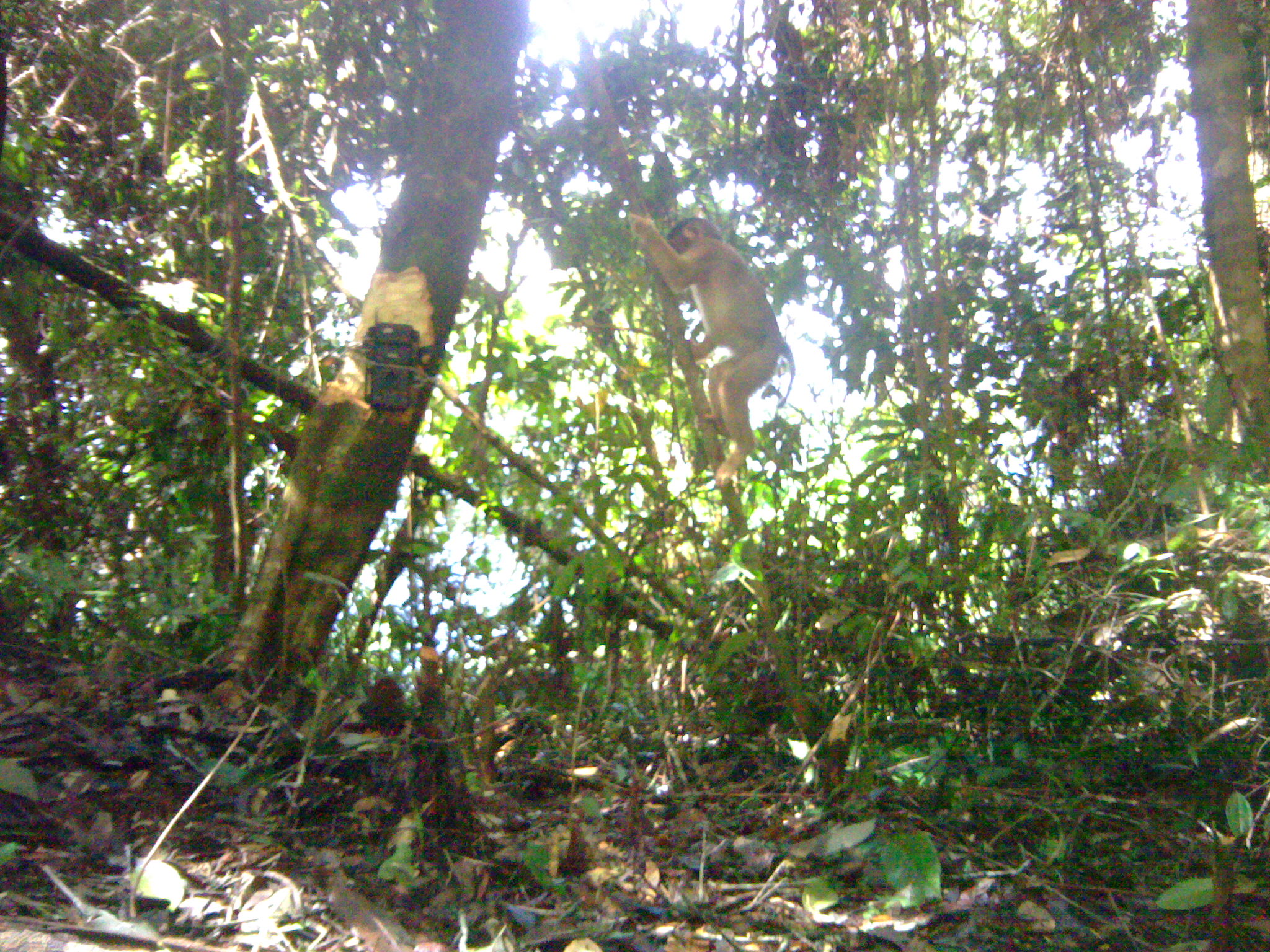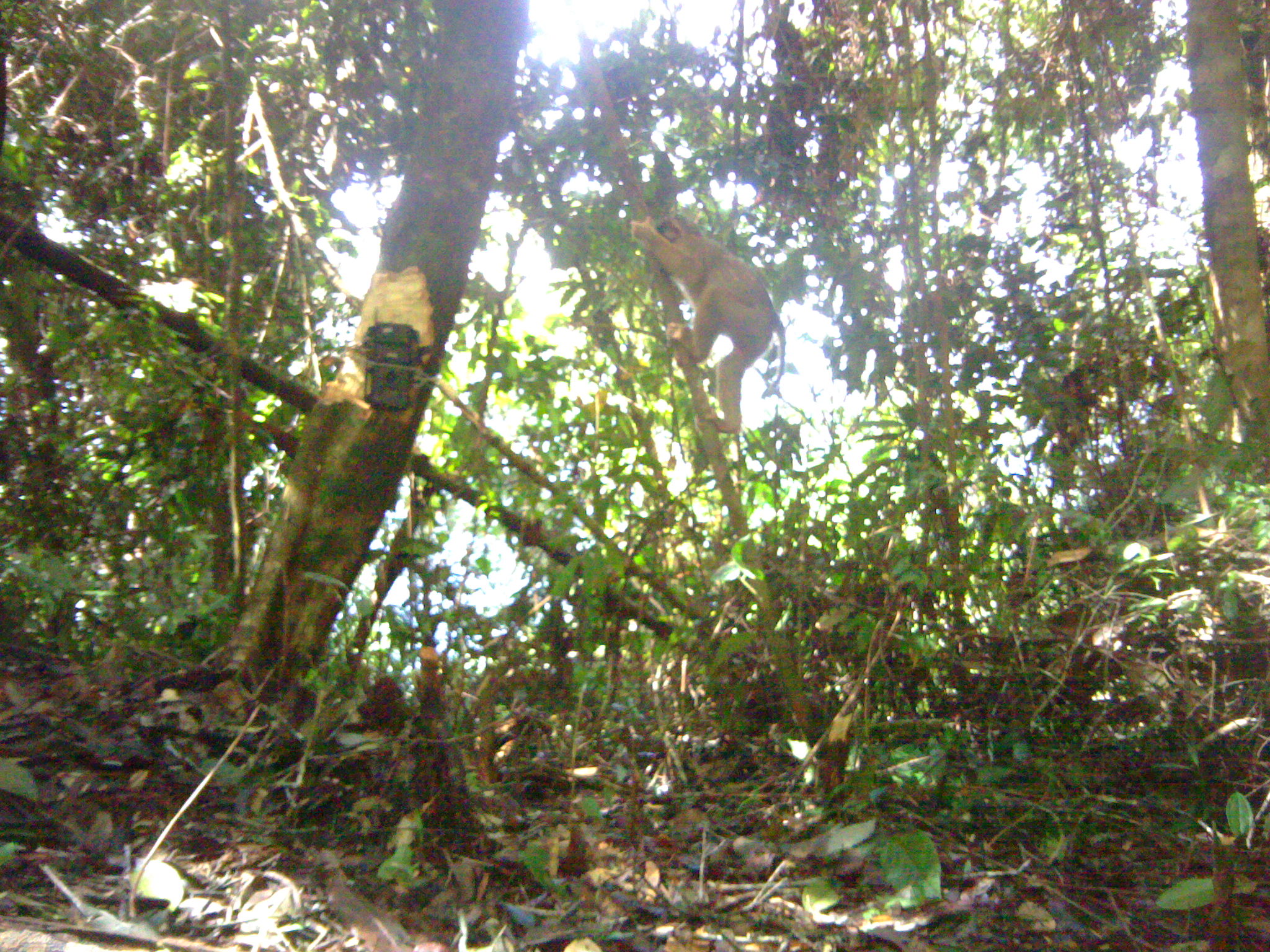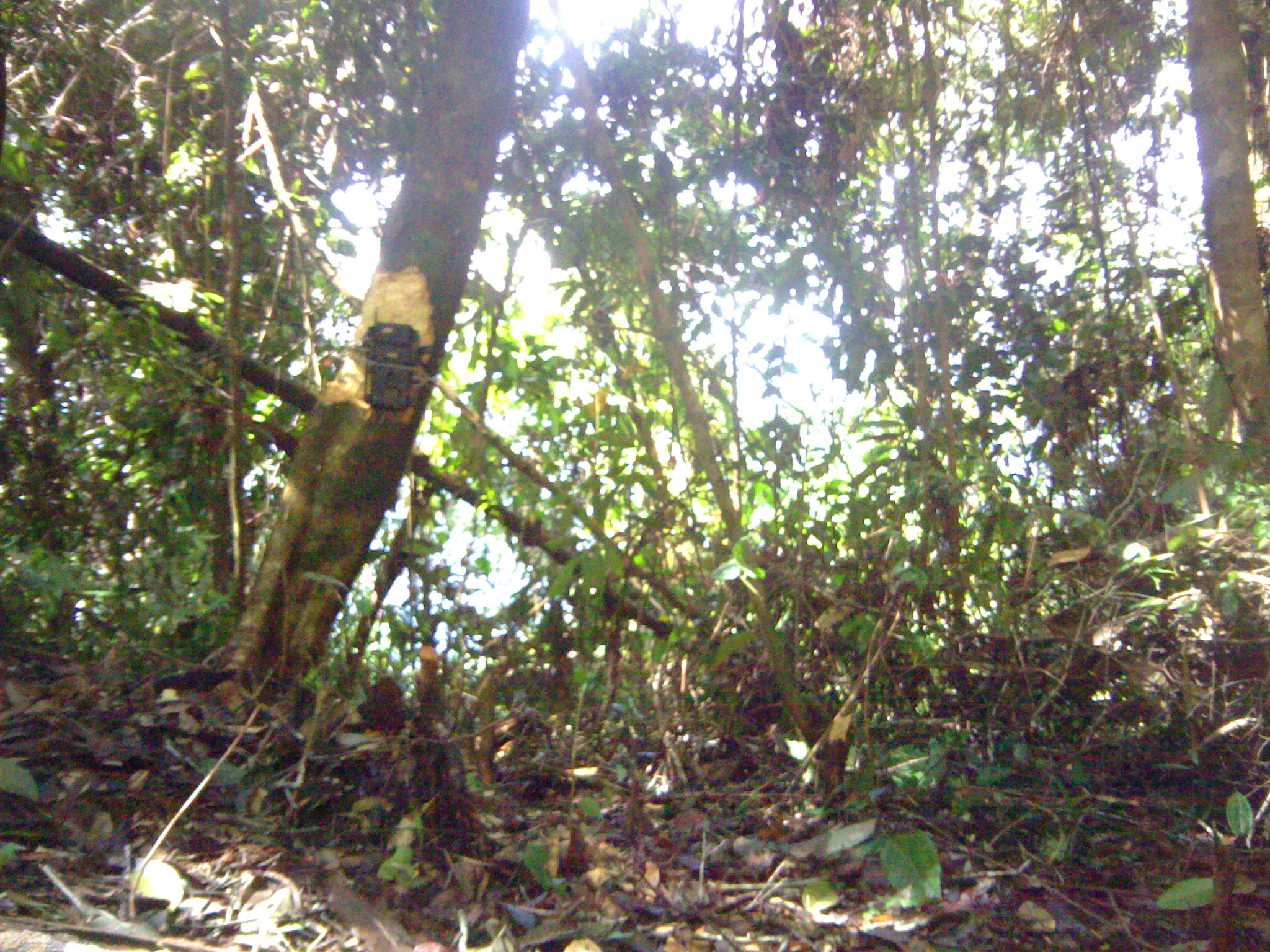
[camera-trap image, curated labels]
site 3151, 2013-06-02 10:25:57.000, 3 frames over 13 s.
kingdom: Animalia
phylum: Chordata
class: Mammalia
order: Primates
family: Cercopithecidae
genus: Macaca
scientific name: Macaca nemestrina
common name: southern pig-tailed macaque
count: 1